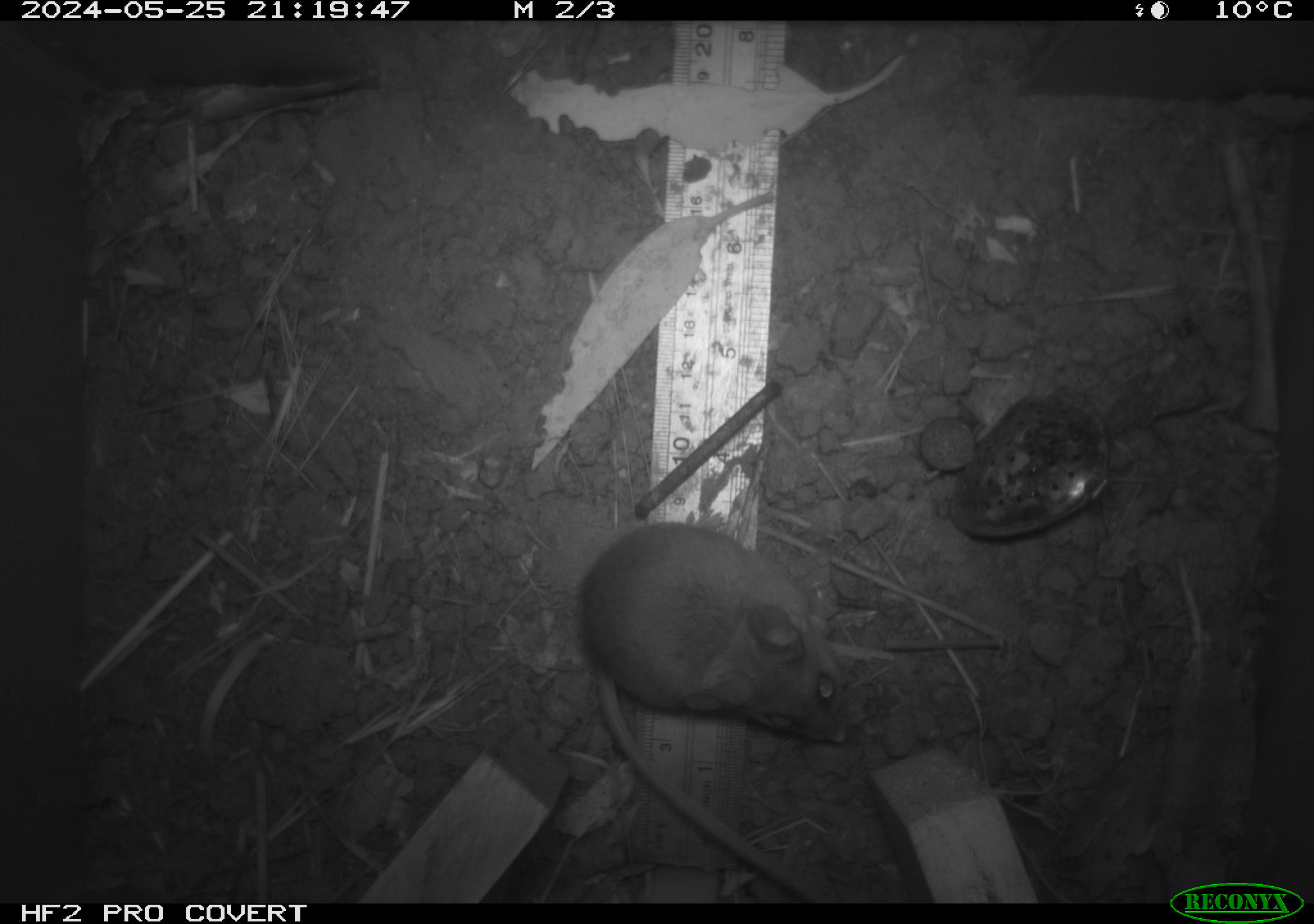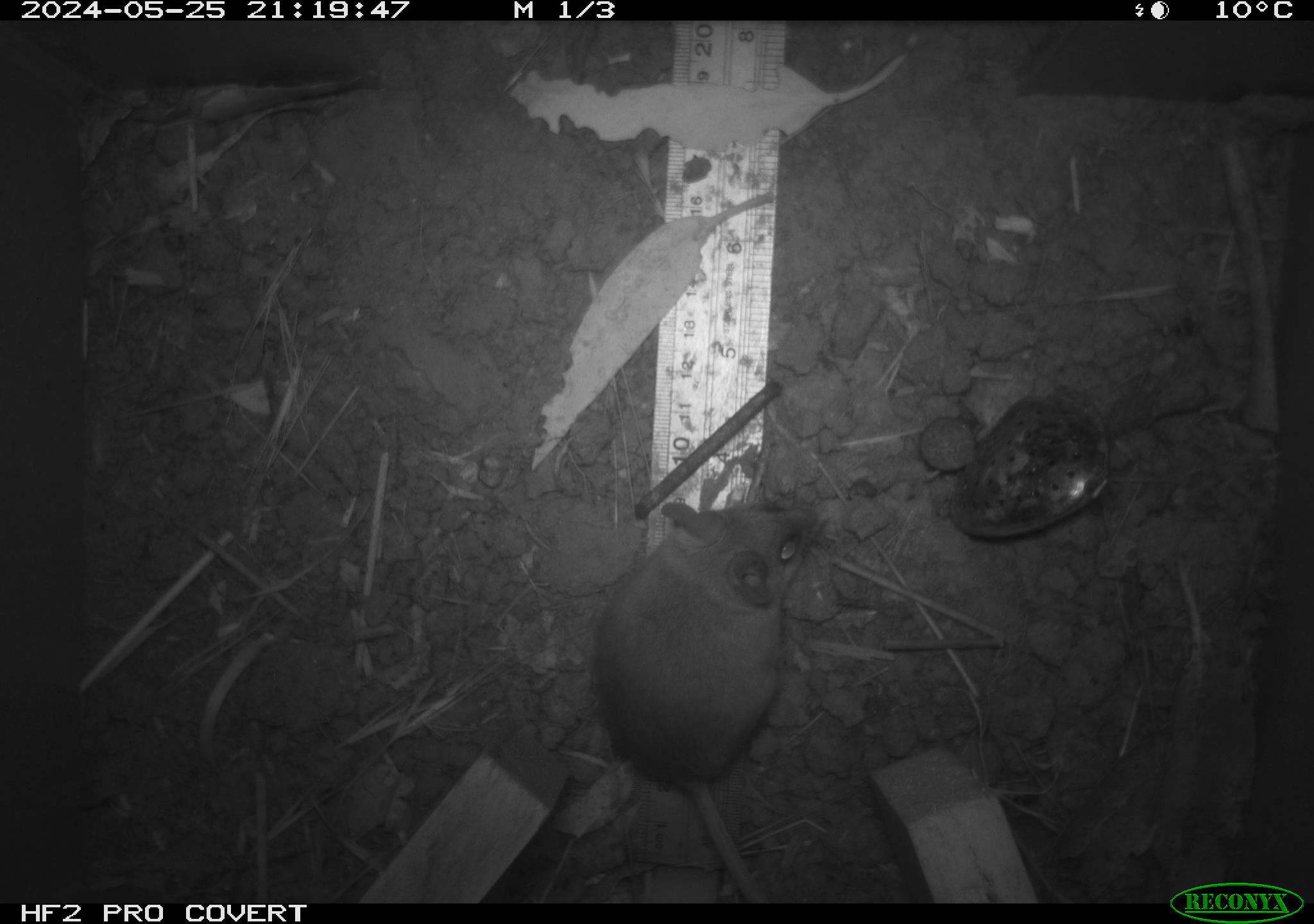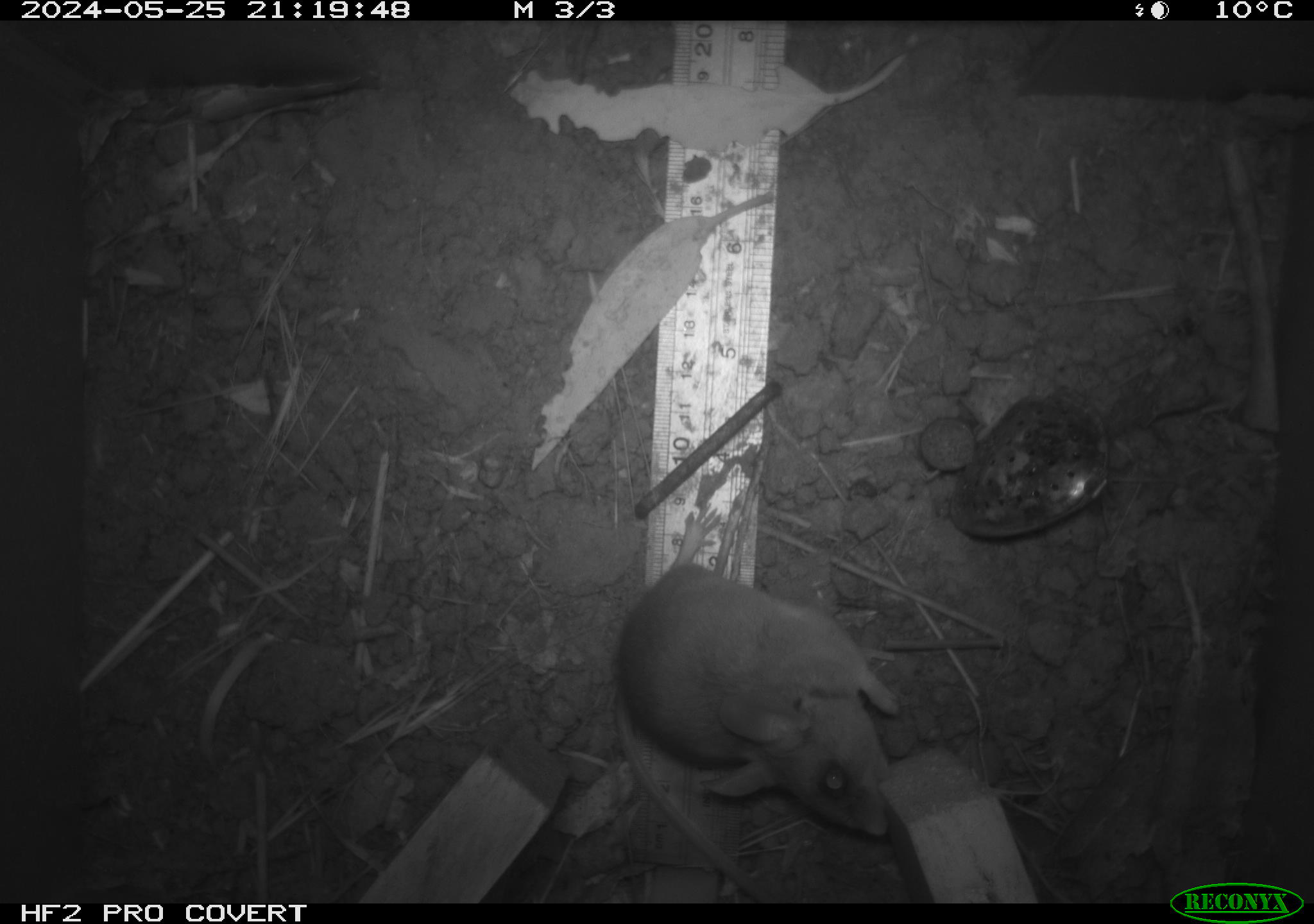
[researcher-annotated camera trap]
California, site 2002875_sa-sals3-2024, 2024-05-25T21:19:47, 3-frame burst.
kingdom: Animalia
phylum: Chordata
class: Mammalia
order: Rodentia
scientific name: Rodentia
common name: mouse species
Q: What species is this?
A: Mouse species (Rodentia).